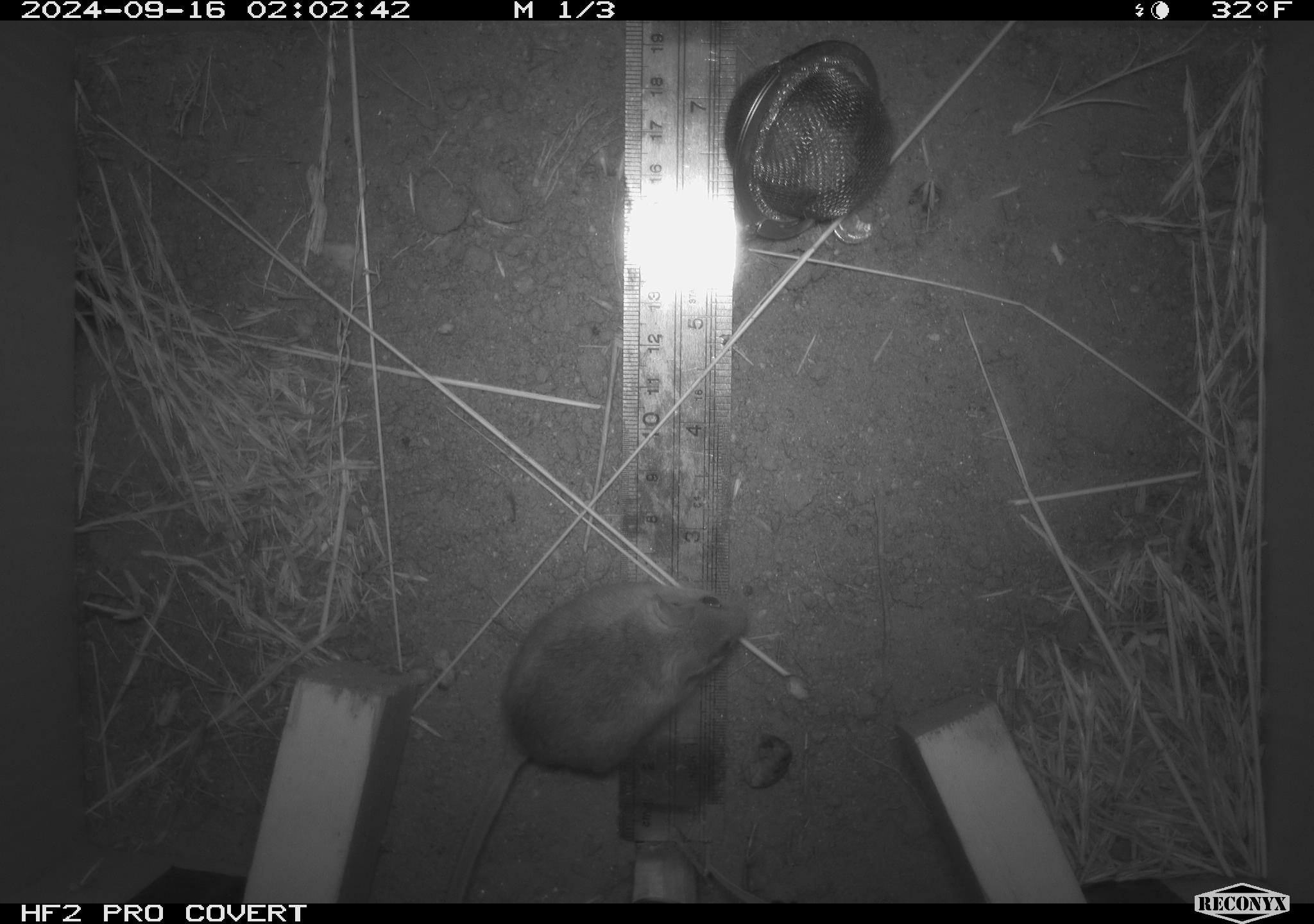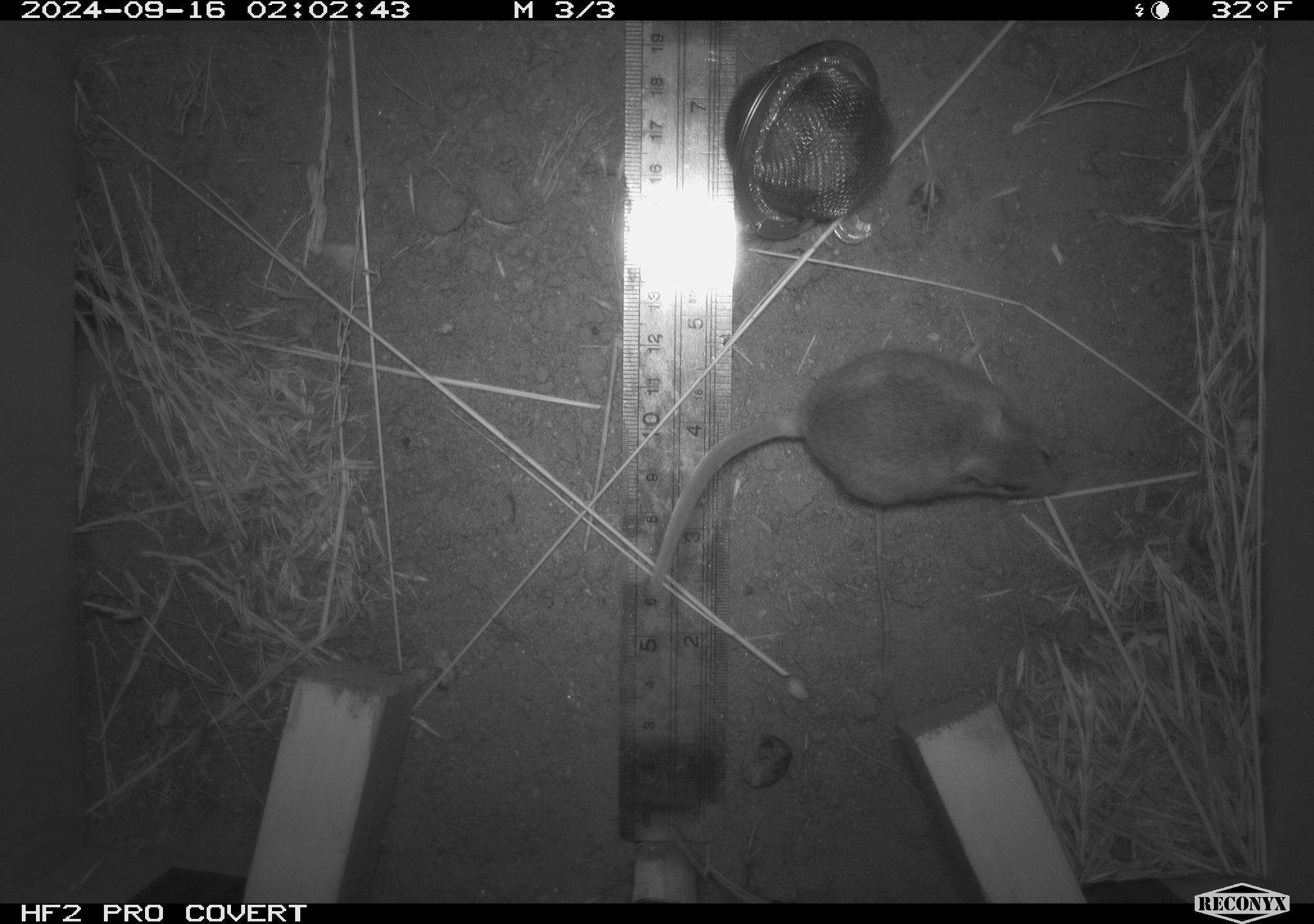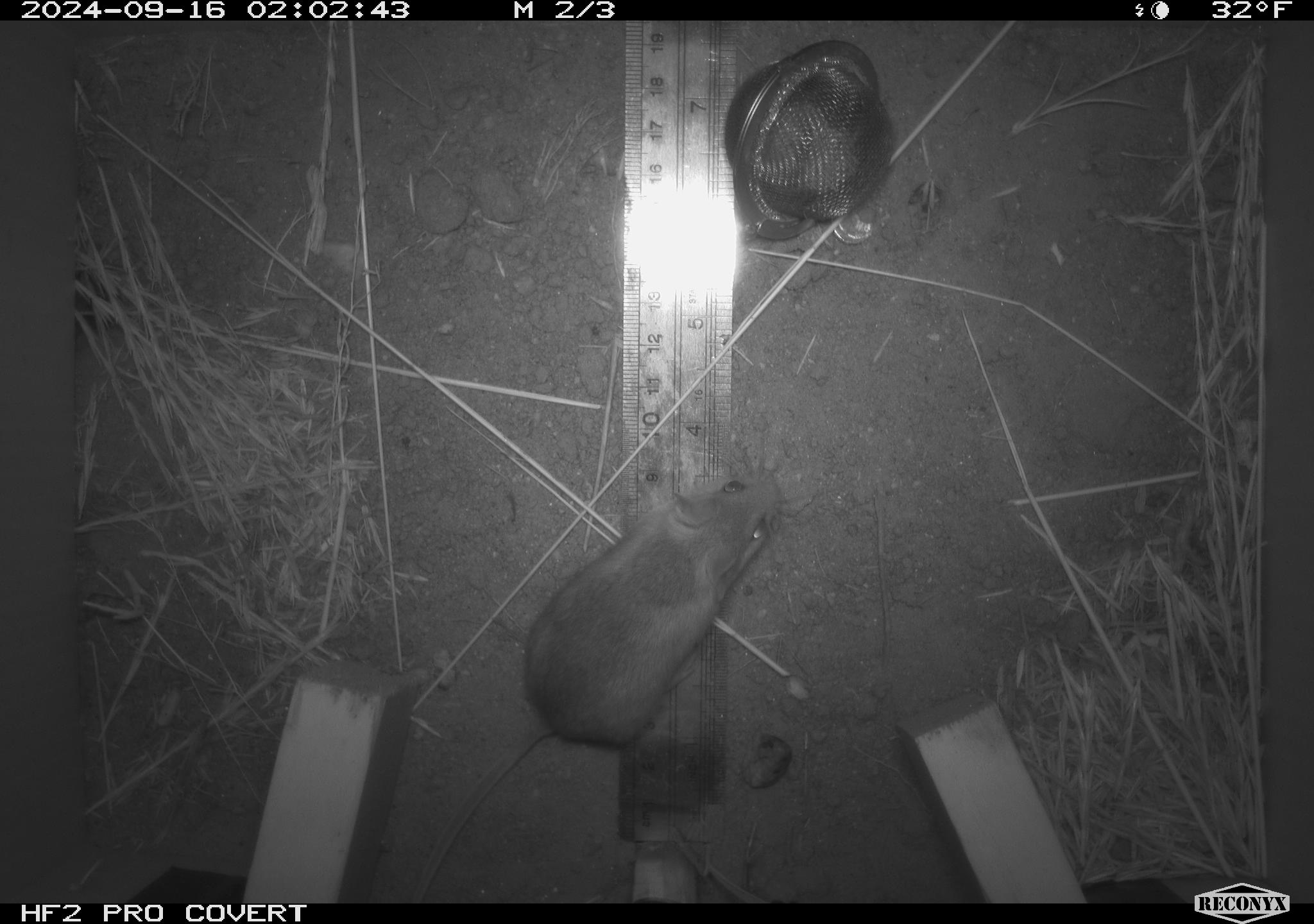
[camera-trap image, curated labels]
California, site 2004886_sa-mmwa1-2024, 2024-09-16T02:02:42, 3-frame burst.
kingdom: Animalia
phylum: Chordata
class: Mammalia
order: Rodentia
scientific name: Rodentia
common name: mouse species